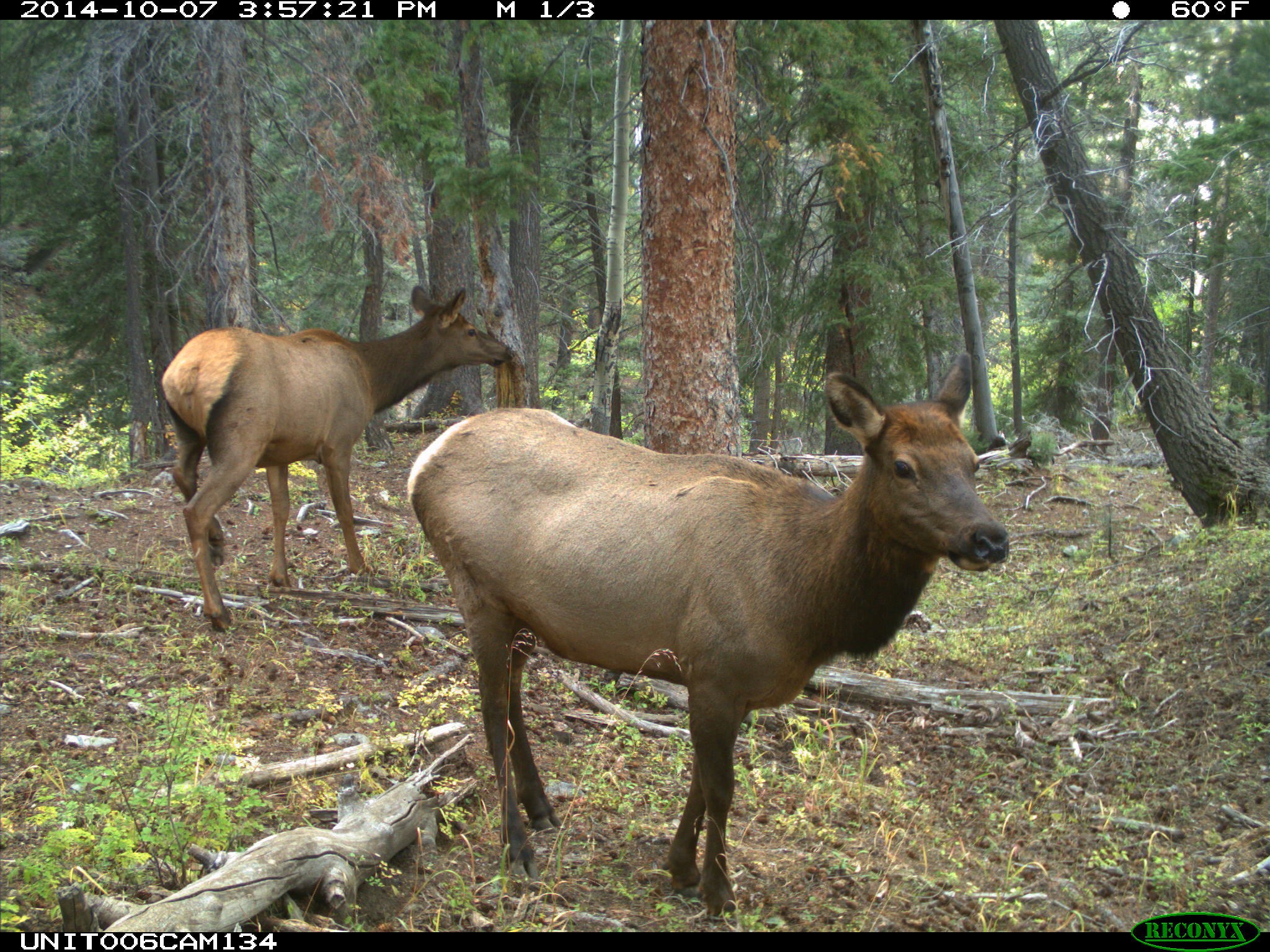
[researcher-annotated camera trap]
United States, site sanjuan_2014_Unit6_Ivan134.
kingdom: Animalia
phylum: Chordata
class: Mammalia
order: Artiodactyla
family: Cervidae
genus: Cervus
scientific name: Cervus elaphus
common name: red deer